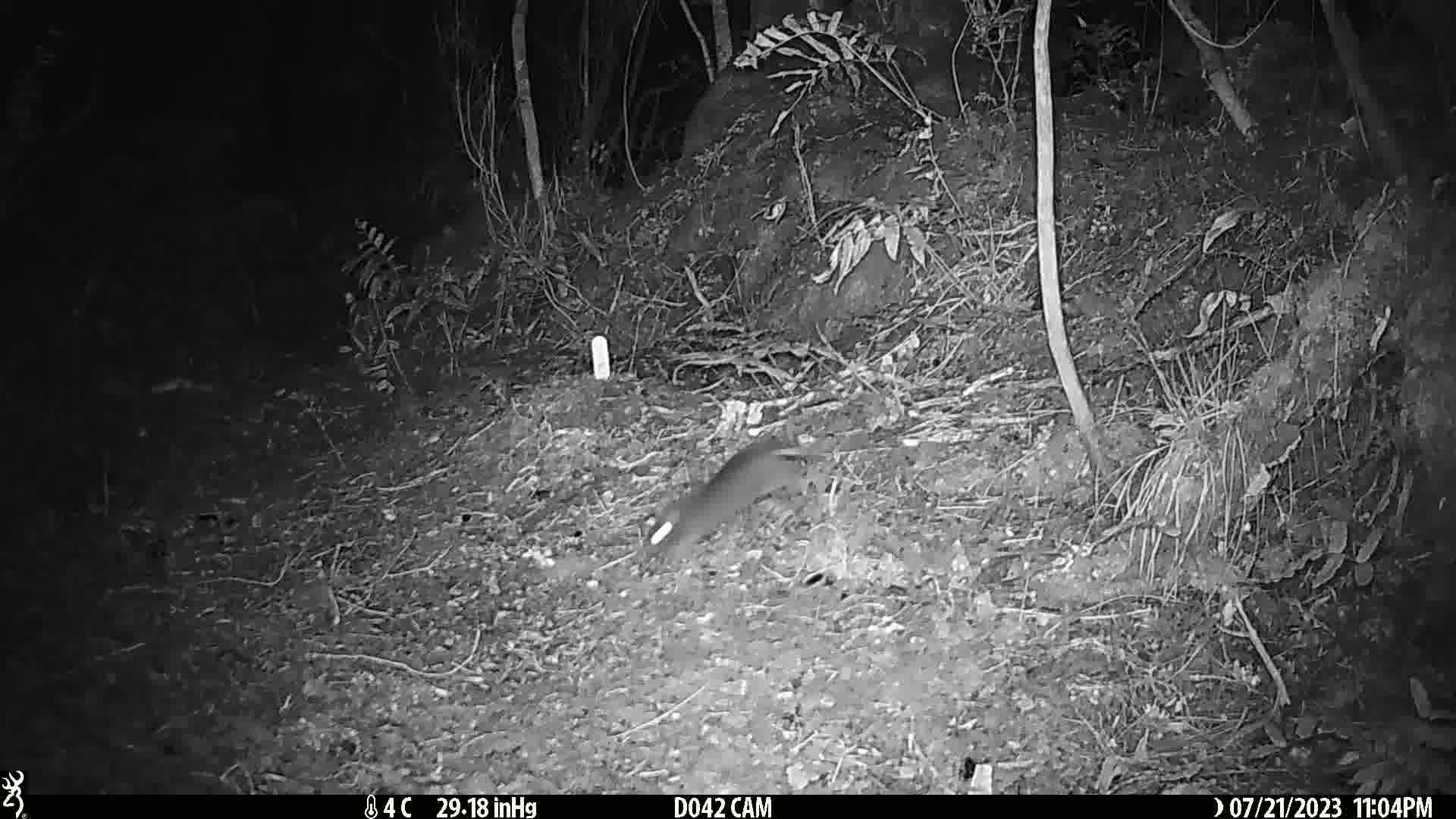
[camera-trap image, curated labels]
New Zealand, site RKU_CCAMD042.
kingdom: Animalia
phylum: Chordata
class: Mammalia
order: Rodentia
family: Muridae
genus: Rattus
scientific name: Rattus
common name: rat